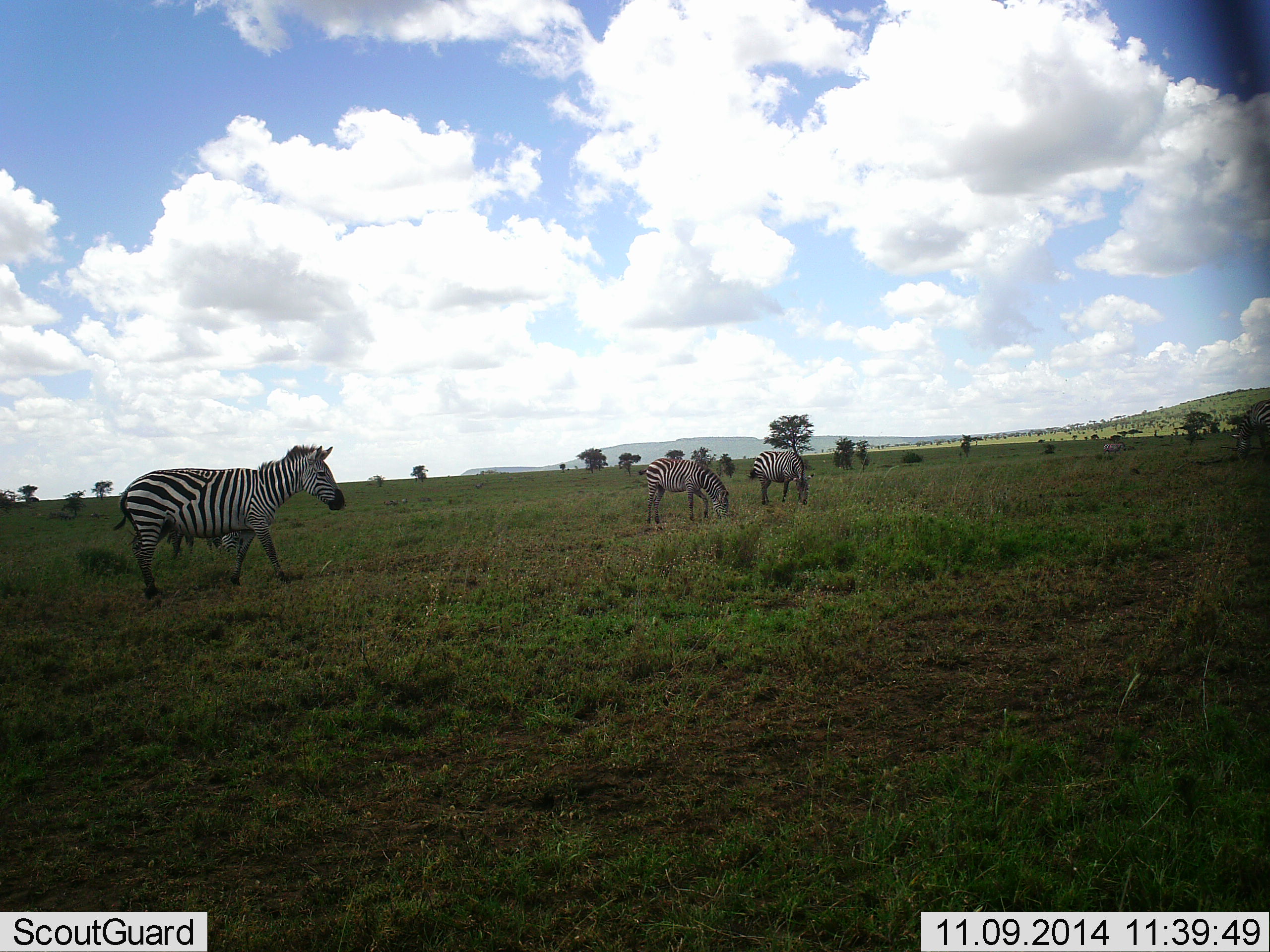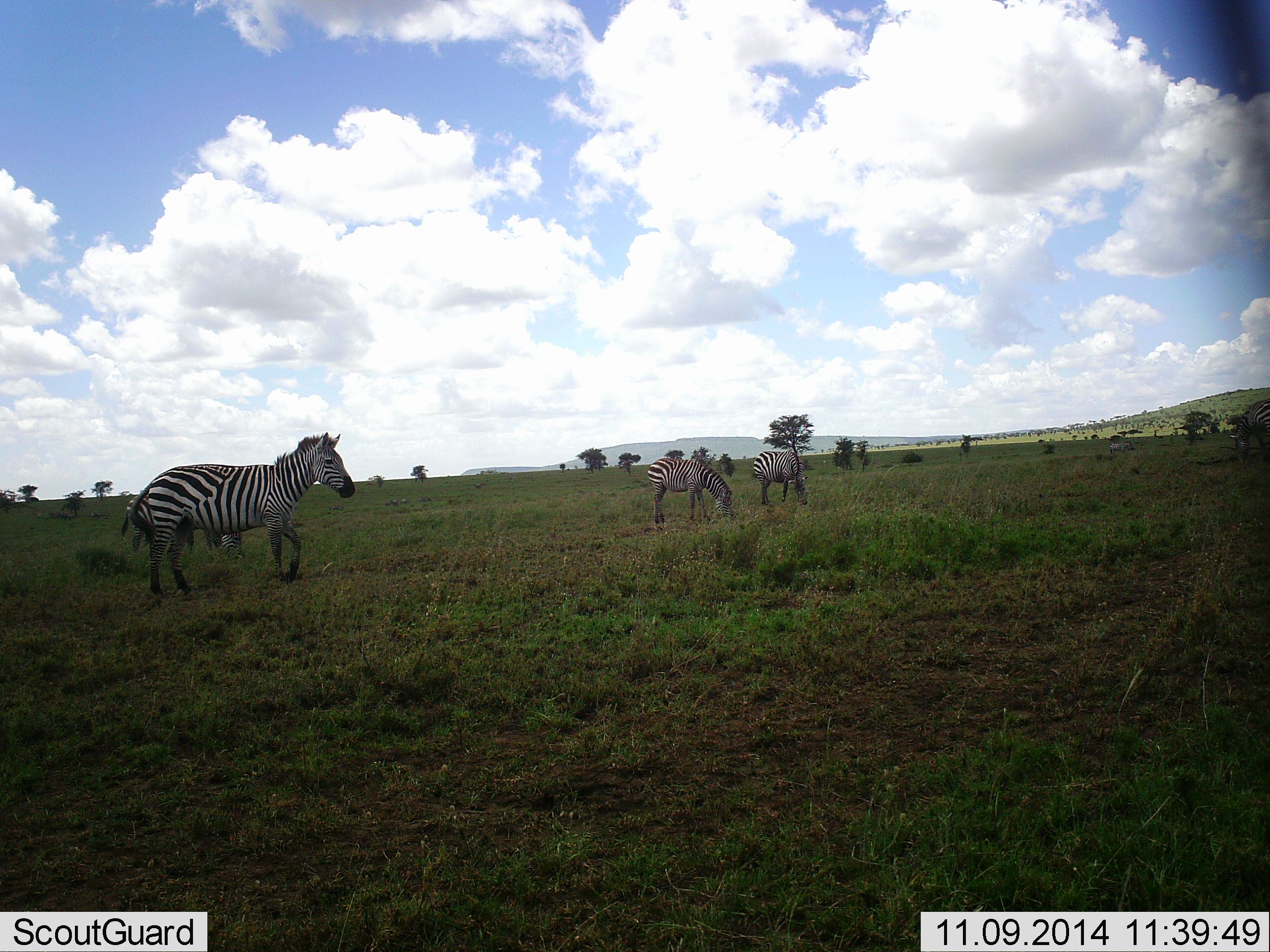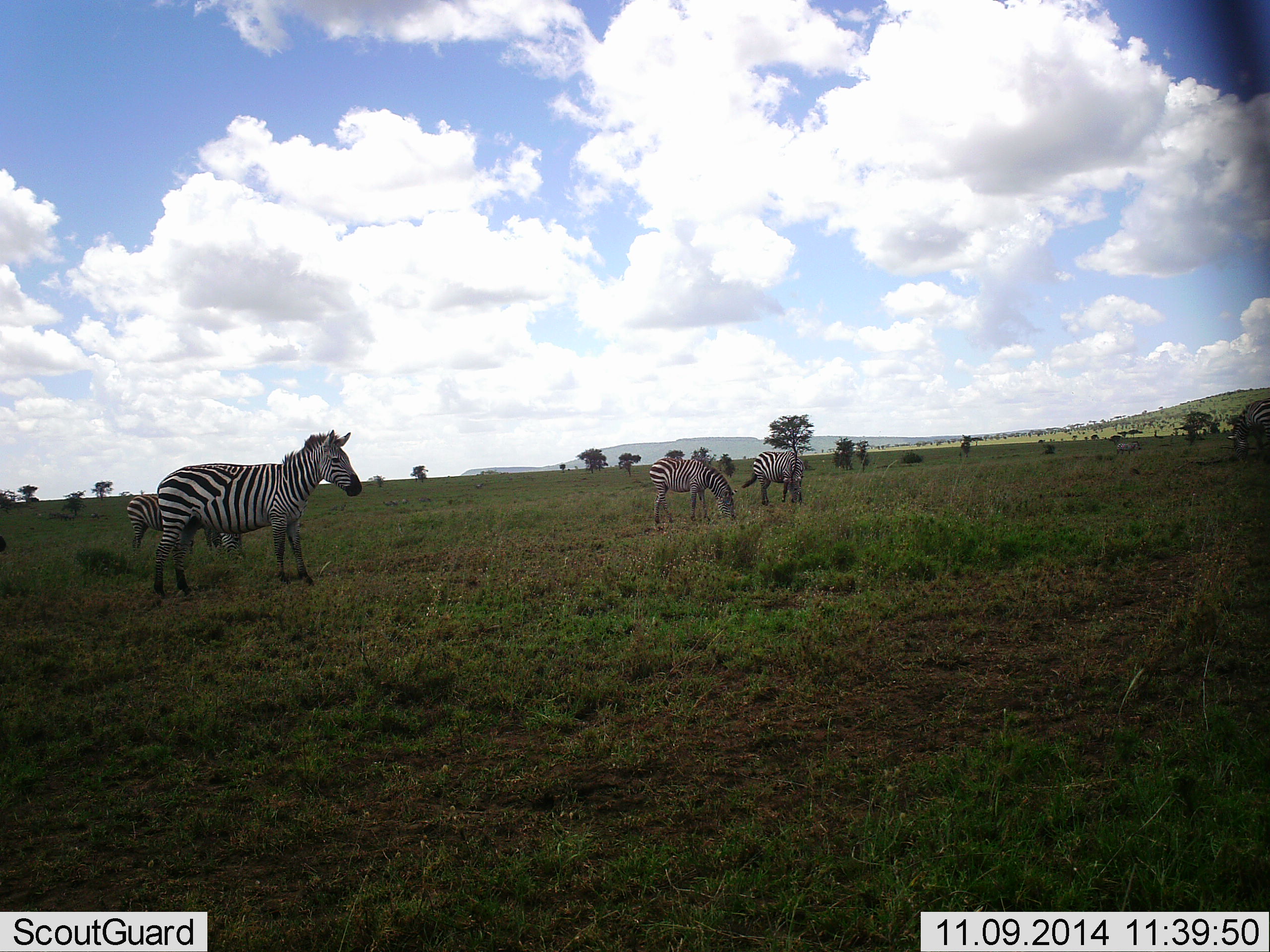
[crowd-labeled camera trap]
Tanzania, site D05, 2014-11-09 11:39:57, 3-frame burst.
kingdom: Animalia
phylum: Chordata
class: Mammalia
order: Perissodactyla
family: Equidae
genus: Equus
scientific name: Equus quagga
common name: plains zebra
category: zebra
Zebra (plains zebra) (Equus quagga), count 4. Behavior (volunteer vote fractions): standing 70%, resting 0%, moving 50%, interacting 10%. Young present (vote fraction): 0%. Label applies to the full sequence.